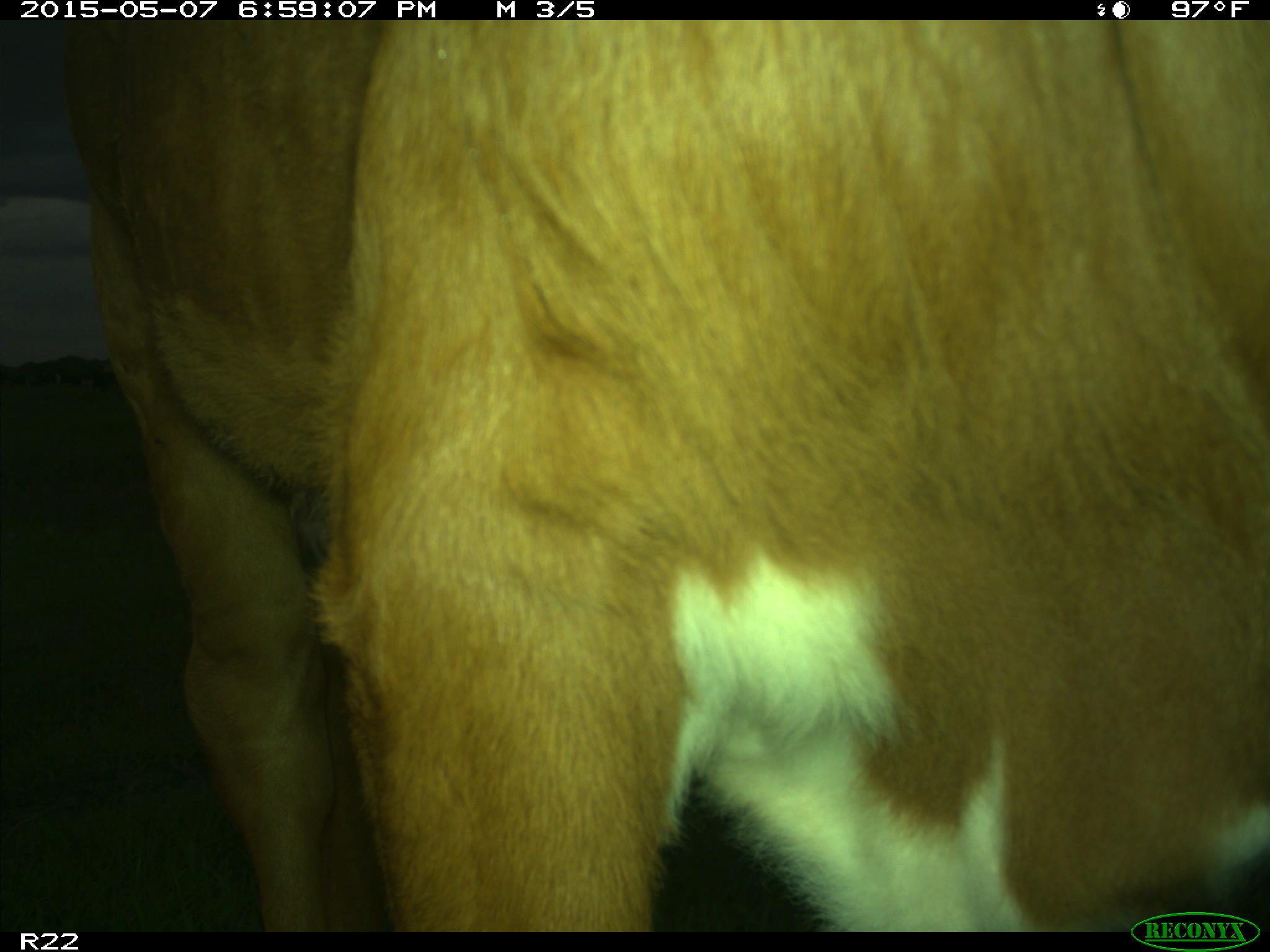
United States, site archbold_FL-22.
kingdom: Animalia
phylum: Chordata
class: Mammalia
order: Artiodactyla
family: Bovidae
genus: Bos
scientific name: Bos taurus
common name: domestic cow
Bos taurus (domestic cow).